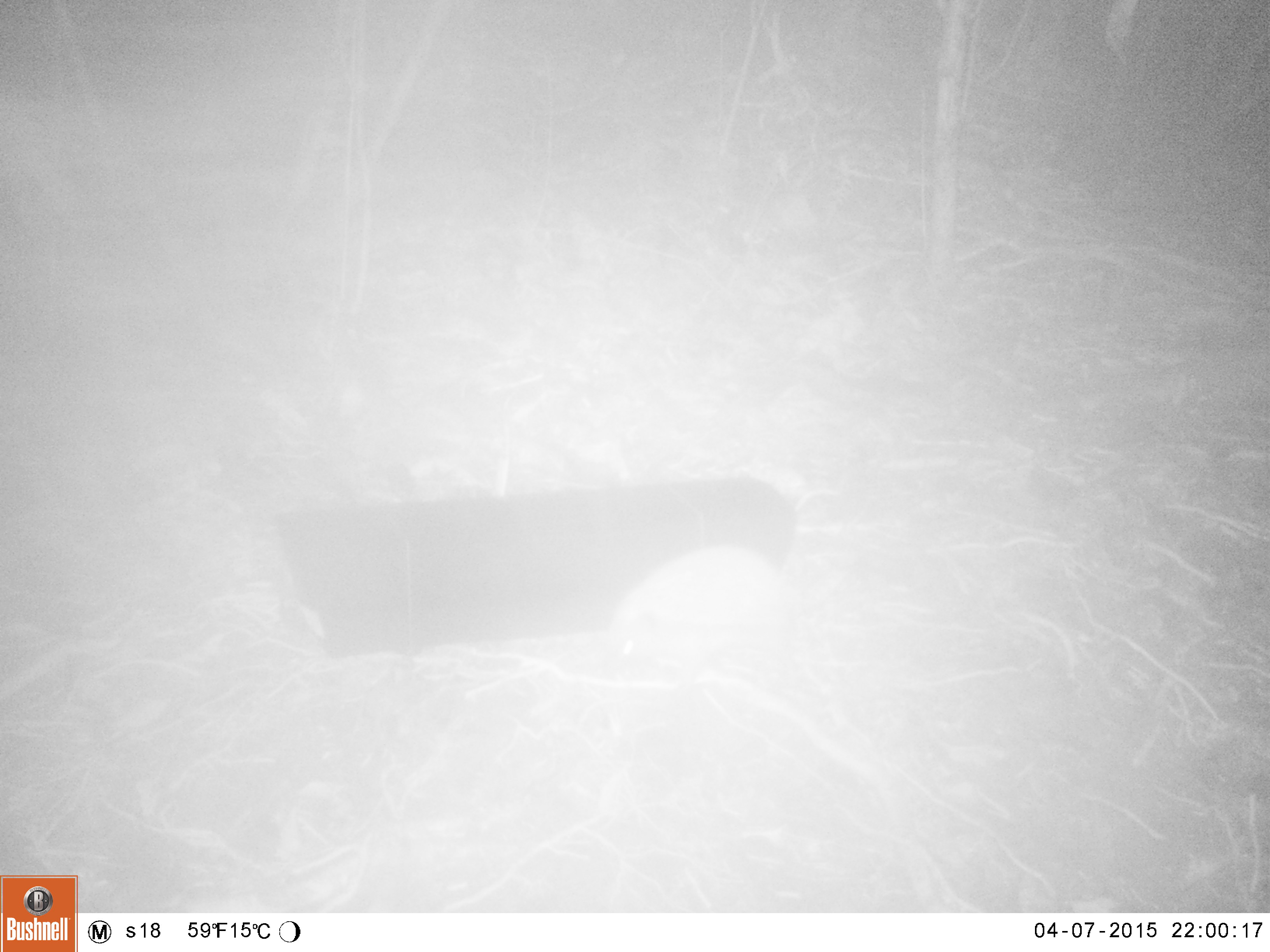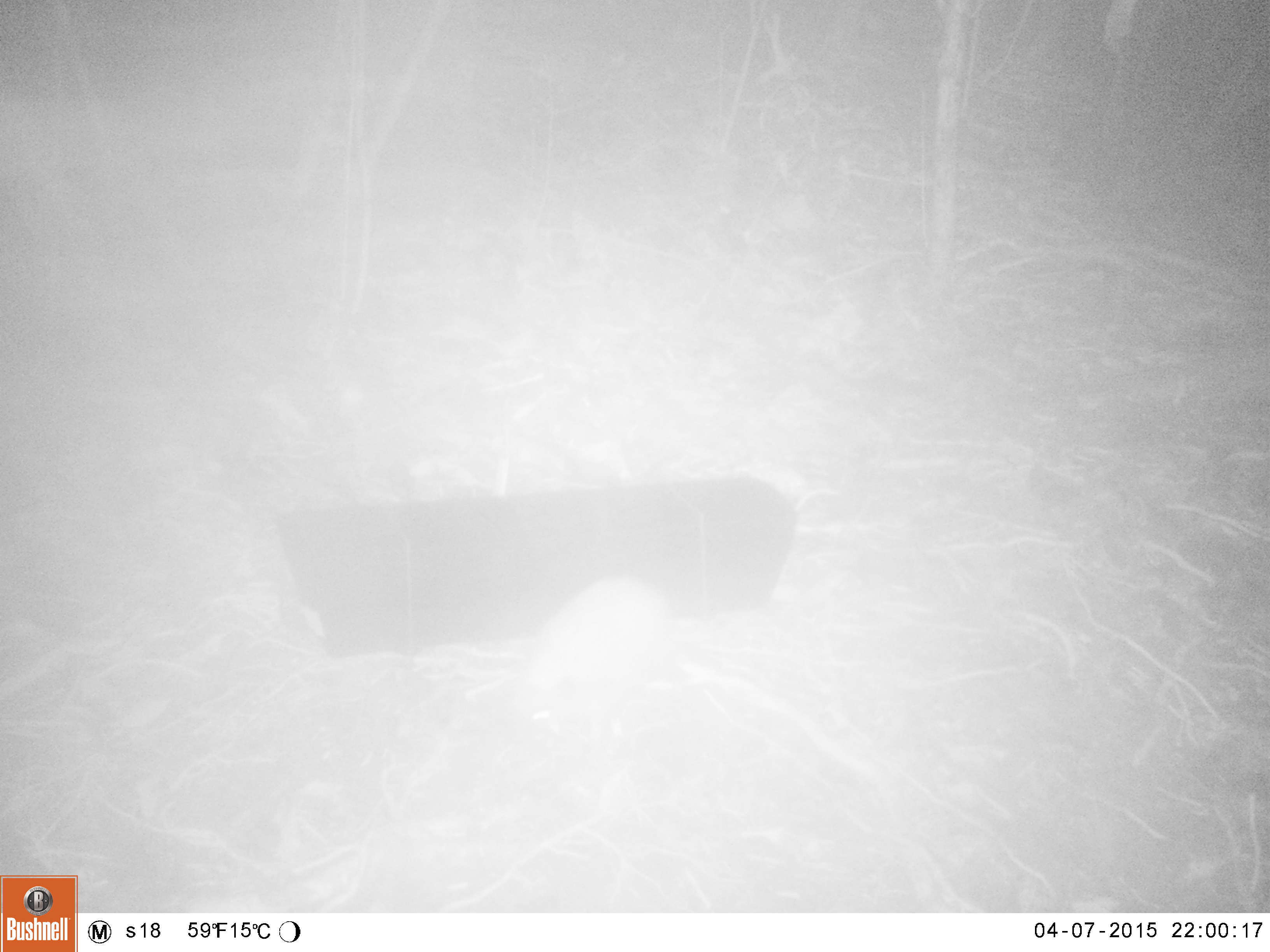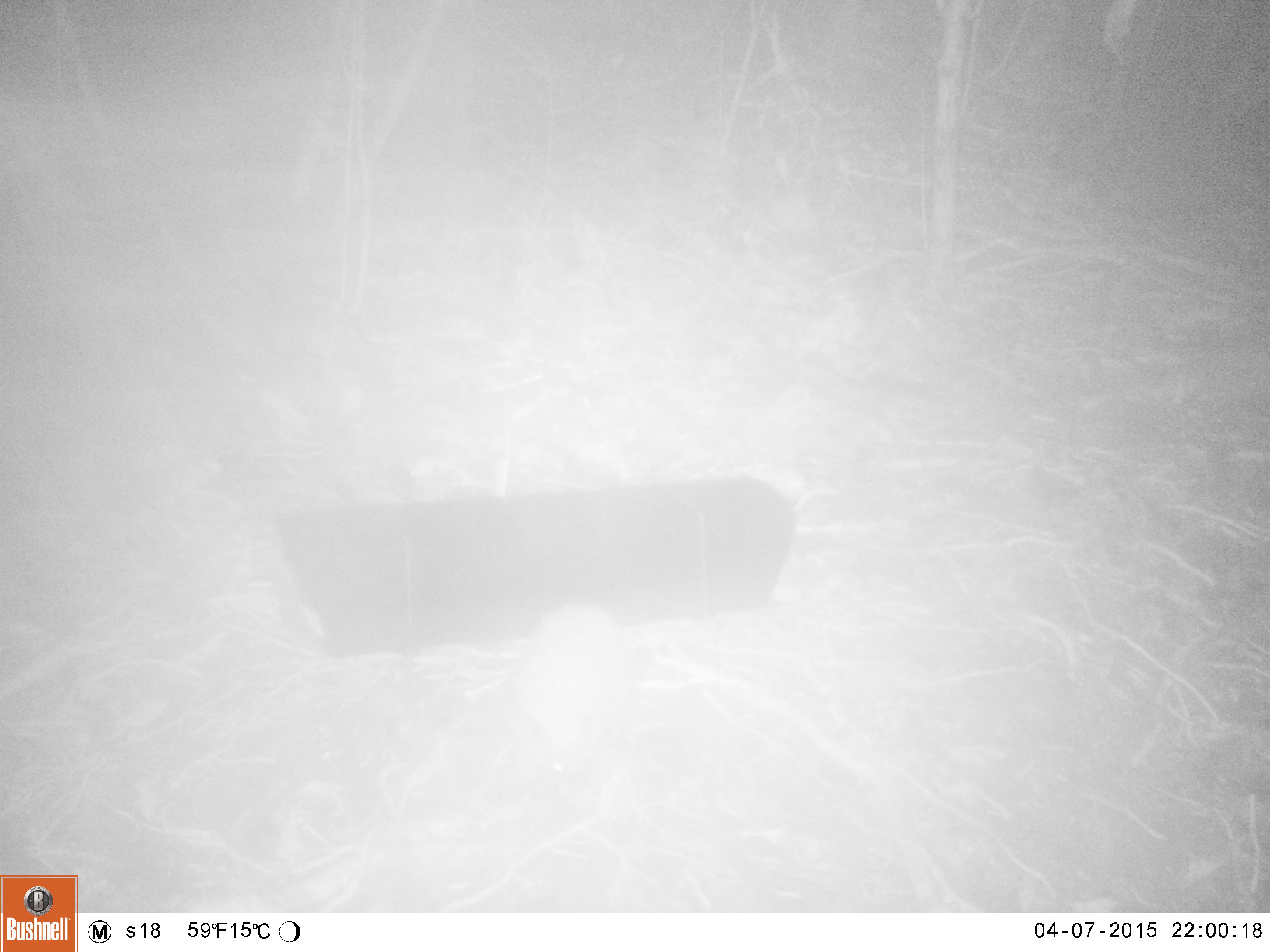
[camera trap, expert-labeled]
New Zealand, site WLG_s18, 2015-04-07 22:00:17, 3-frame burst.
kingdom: Animalia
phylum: Chordata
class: Mammalia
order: Eulipotyphla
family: Erinaceidae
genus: Erinaceus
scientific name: Erinaceus europaeus europaeus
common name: european hedgehog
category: hedgehog